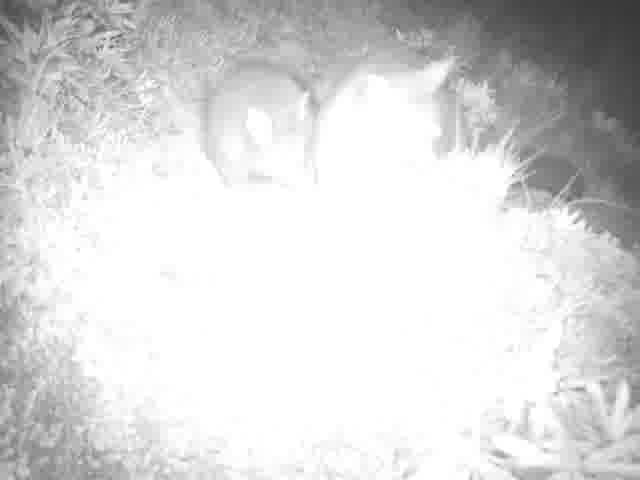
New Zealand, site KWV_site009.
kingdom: Animalia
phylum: Chordata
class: Mammalia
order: Diprotodontia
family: Phalangeridae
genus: Trichosurus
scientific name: Trichosurus vulpecula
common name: common brushtail possum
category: possum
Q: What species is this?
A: Possum (common brushtail possum) (Trichosurus vulpecula).